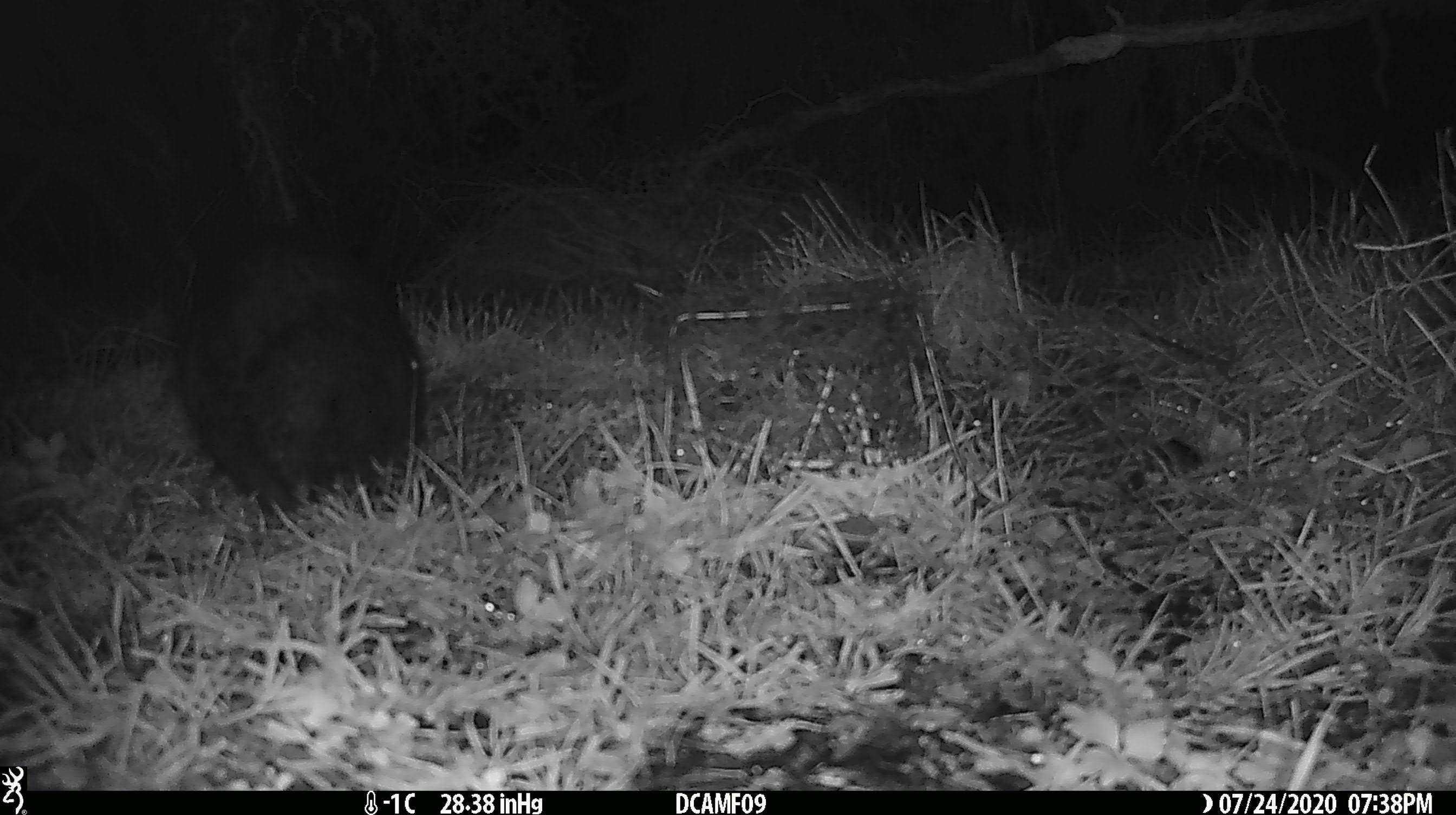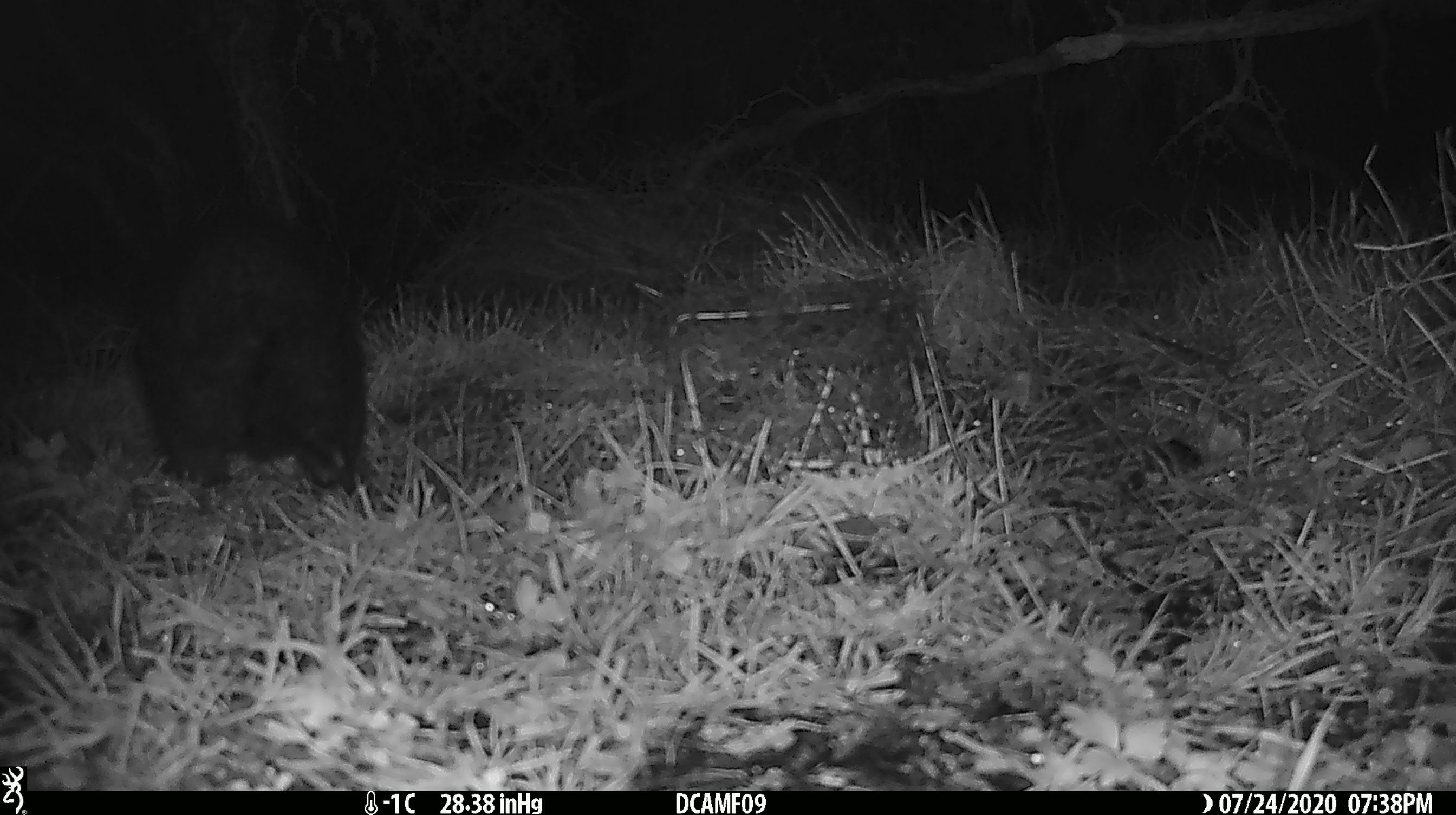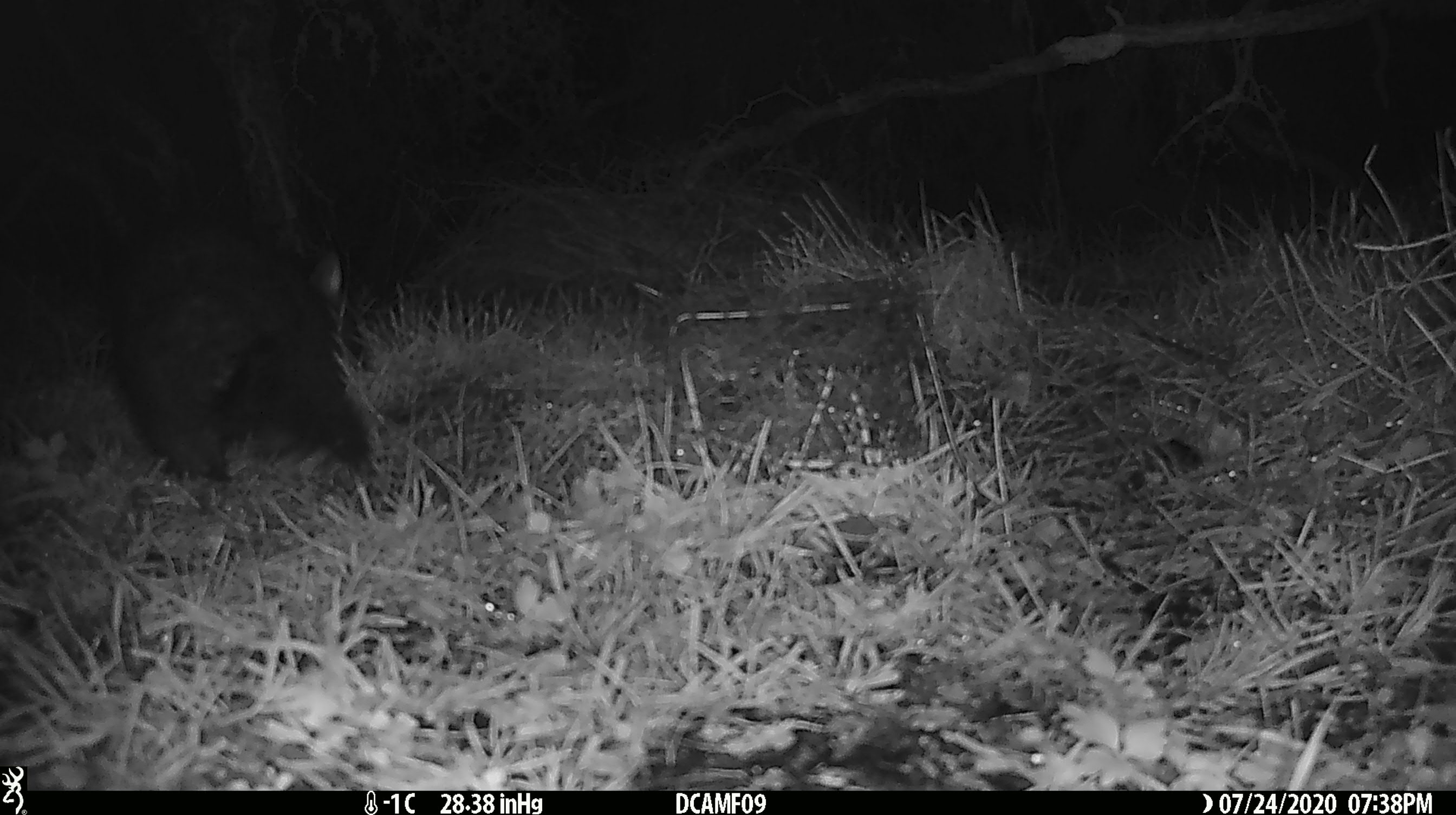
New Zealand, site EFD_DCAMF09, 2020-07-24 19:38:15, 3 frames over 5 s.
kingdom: Animalia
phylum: Chordata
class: Mammalia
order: Diprotodontia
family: Phalangeridae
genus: Trichosurus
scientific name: Trichosurus vulpecula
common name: common brushtail possum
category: possum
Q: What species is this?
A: Possum (common brushtail possum) (Trichosurus vulpecula).